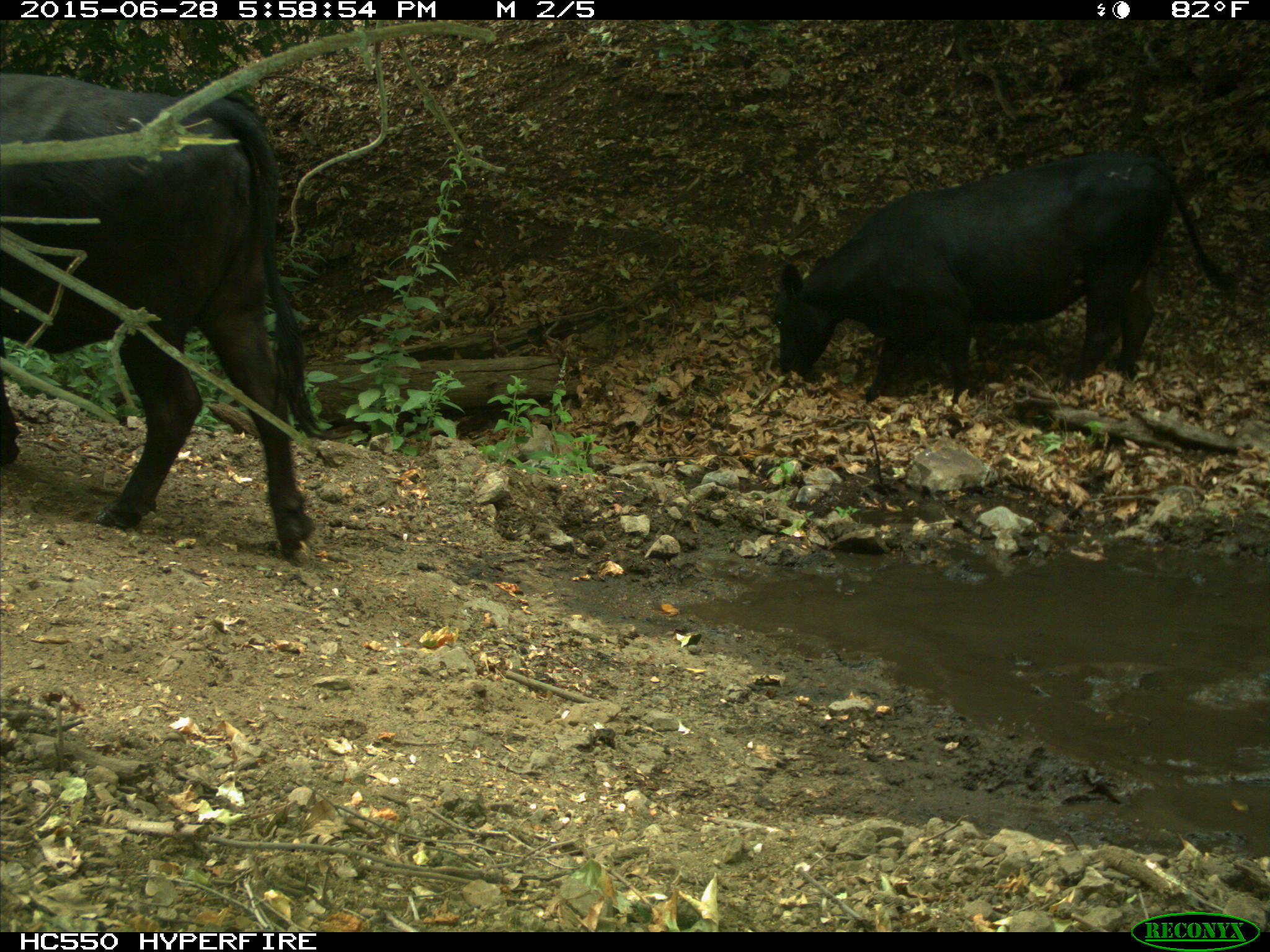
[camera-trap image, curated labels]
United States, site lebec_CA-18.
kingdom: Animalia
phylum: Chordata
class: Mammalia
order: Artiodactyla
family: Bovidae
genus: Bos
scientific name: Bos taurus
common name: domestic cow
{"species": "Bos taurus (domestic cow)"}